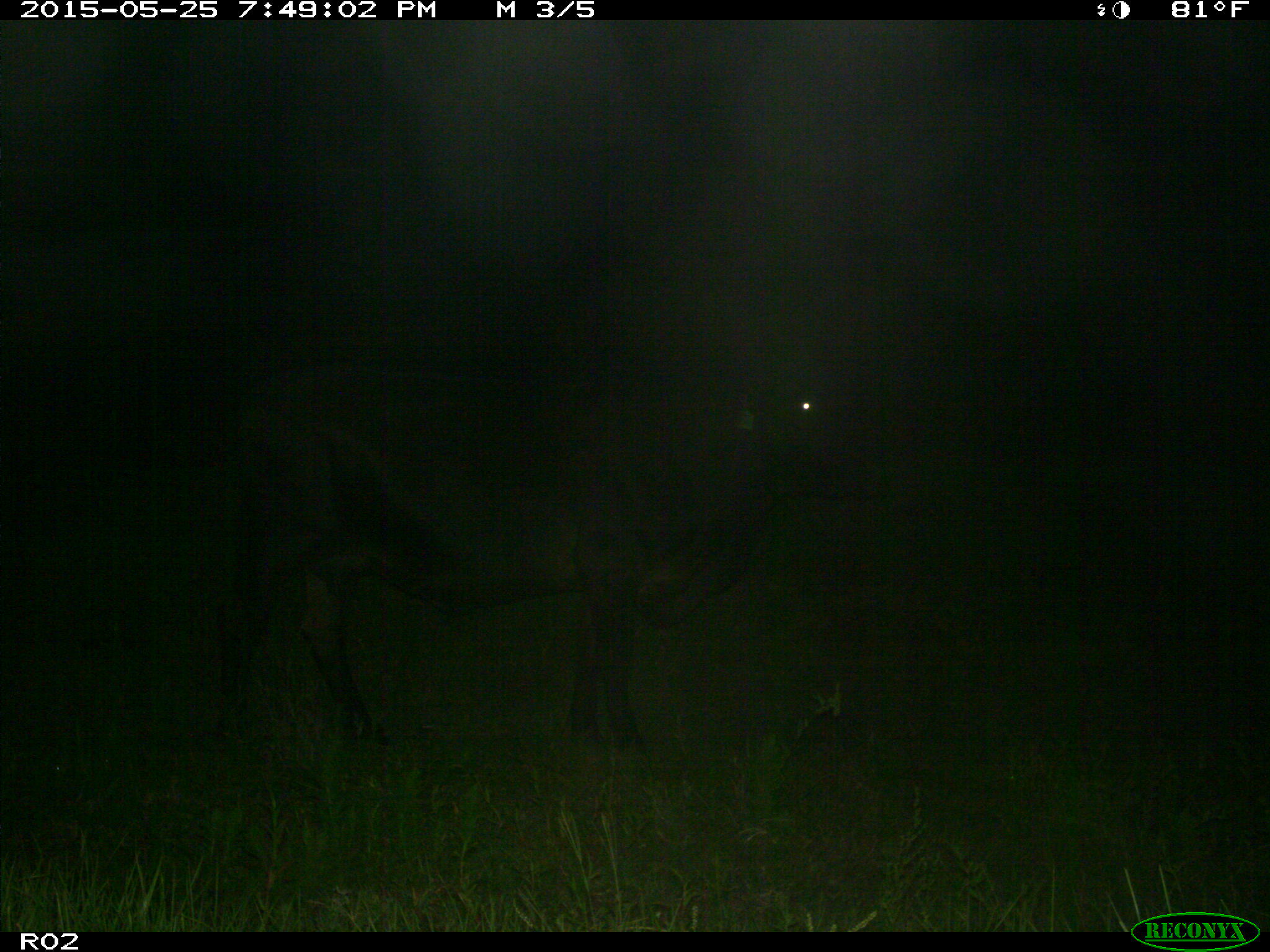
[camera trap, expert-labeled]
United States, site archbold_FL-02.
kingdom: Animalia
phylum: Chordata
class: Mammalia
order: Artiodactyla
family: Bovidae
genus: Bos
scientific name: Bos taurus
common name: domestic cow